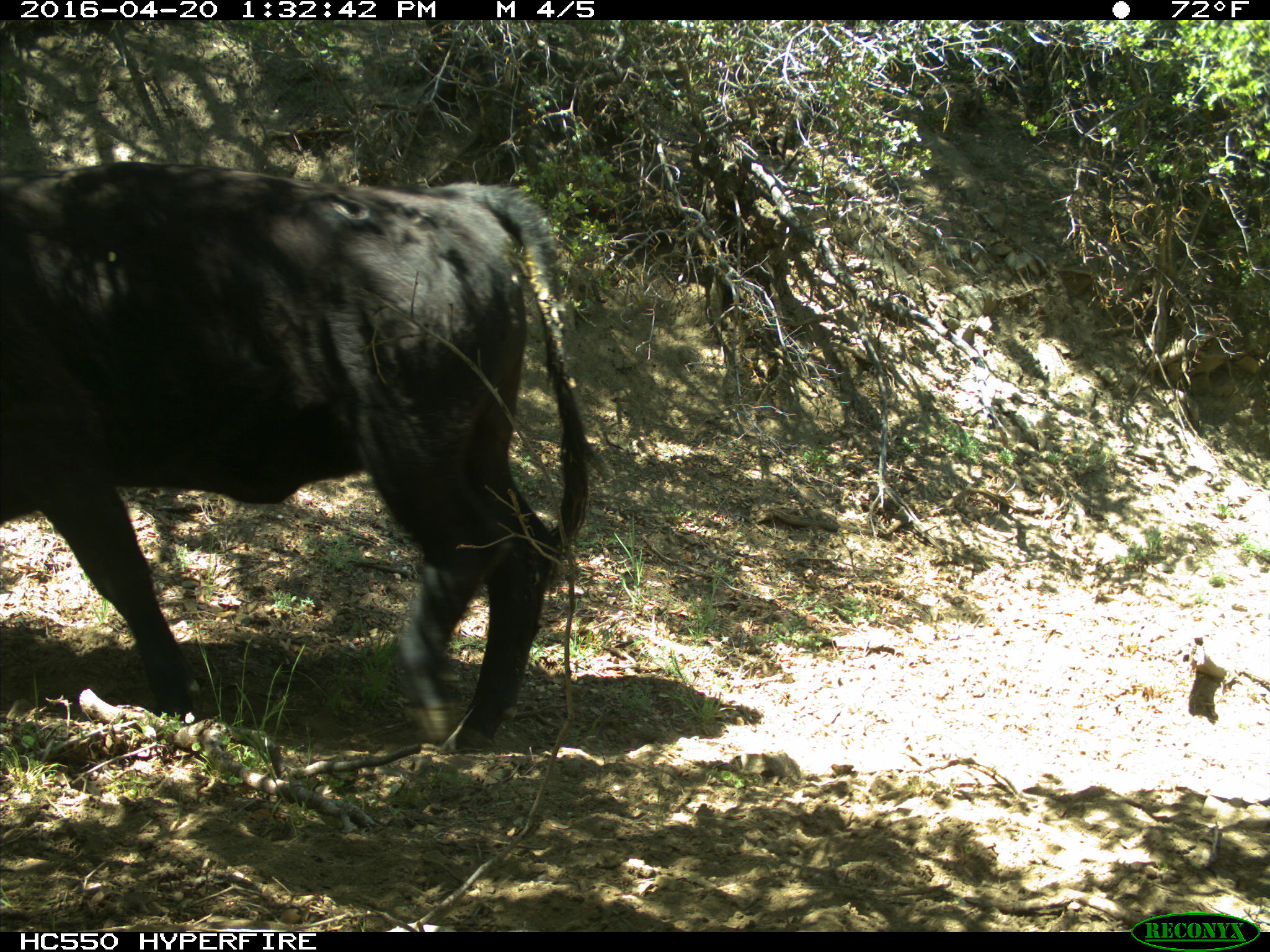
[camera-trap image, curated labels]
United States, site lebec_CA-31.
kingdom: Animalia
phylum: Chordata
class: Mammalia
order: Artiodactyla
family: Bovidae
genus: Bos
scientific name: Bos taurus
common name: domestic cow